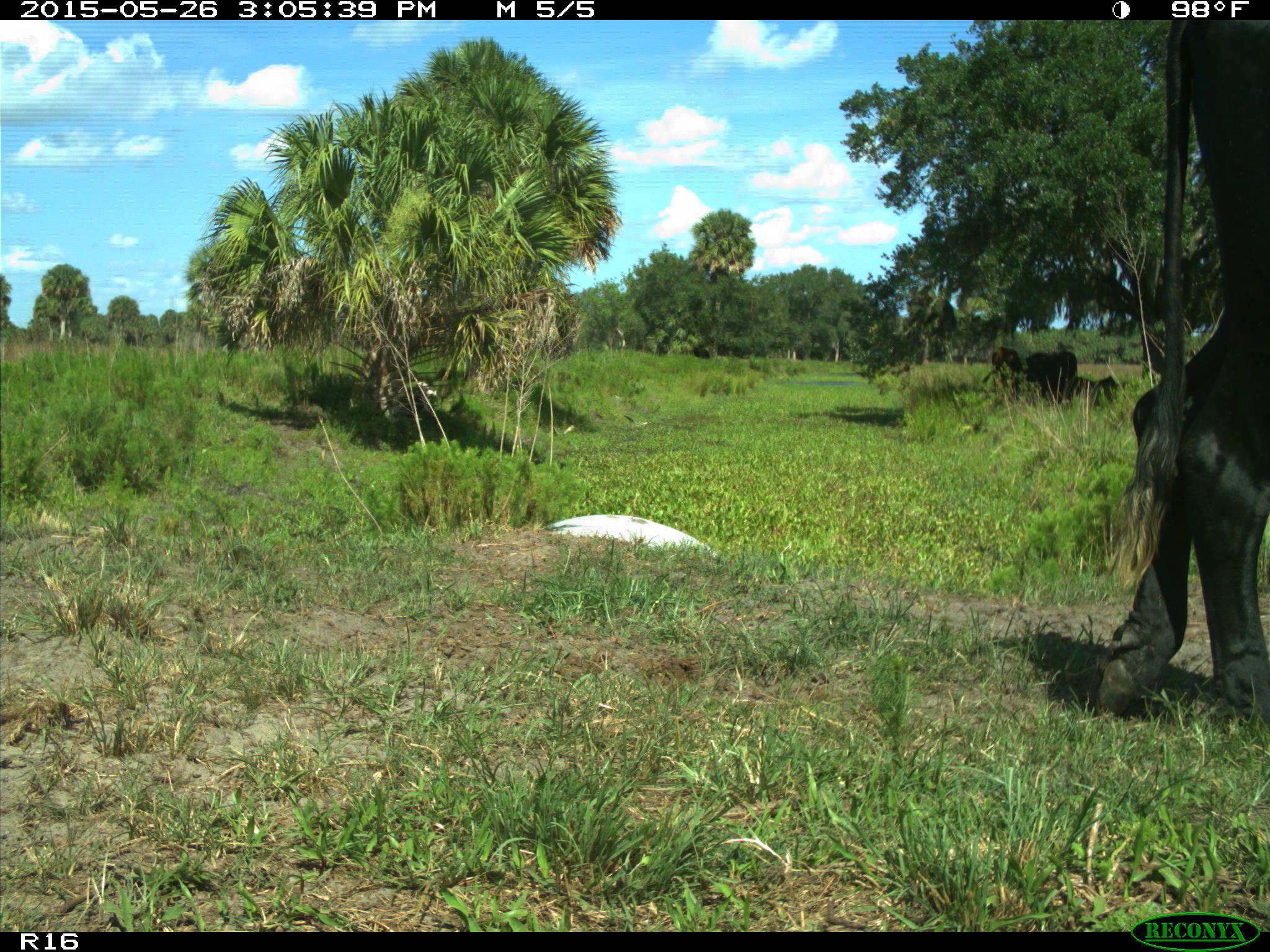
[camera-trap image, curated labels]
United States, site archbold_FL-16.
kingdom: Animalia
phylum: Chordata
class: Mammalia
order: Artiodactyla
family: Bovidae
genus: Bos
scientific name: Bos taurus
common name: domestic cow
Bos taurus (domestic cow).